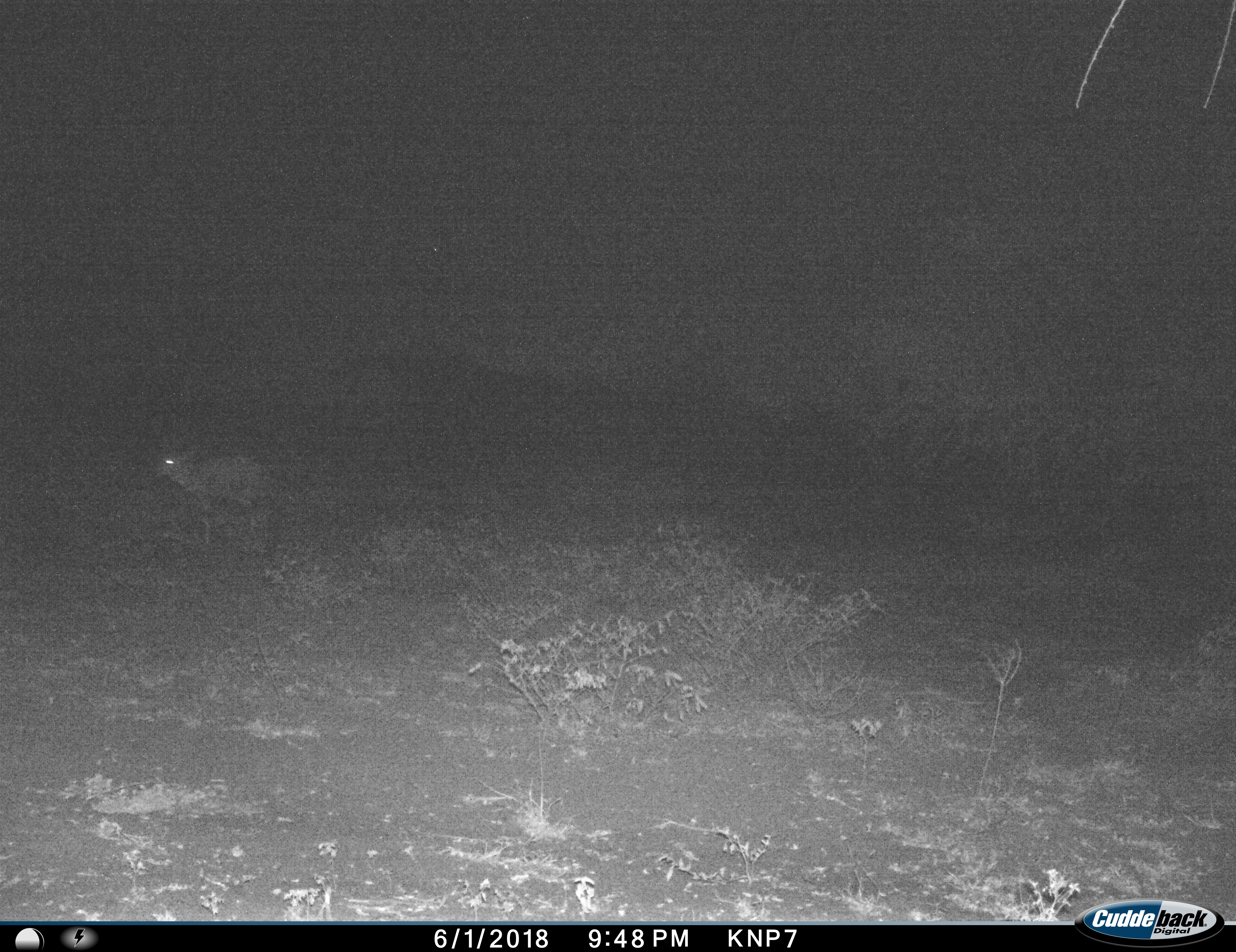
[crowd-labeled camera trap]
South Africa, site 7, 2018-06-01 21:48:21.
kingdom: Animalia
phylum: Chordata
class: Mammalia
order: Artiodactyla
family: Bovidae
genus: Sylvicapra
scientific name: Sylvicapra grimmia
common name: common grey duiker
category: duikercommongrey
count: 1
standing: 100%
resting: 0%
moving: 0%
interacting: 0%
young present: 0%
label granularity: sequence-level